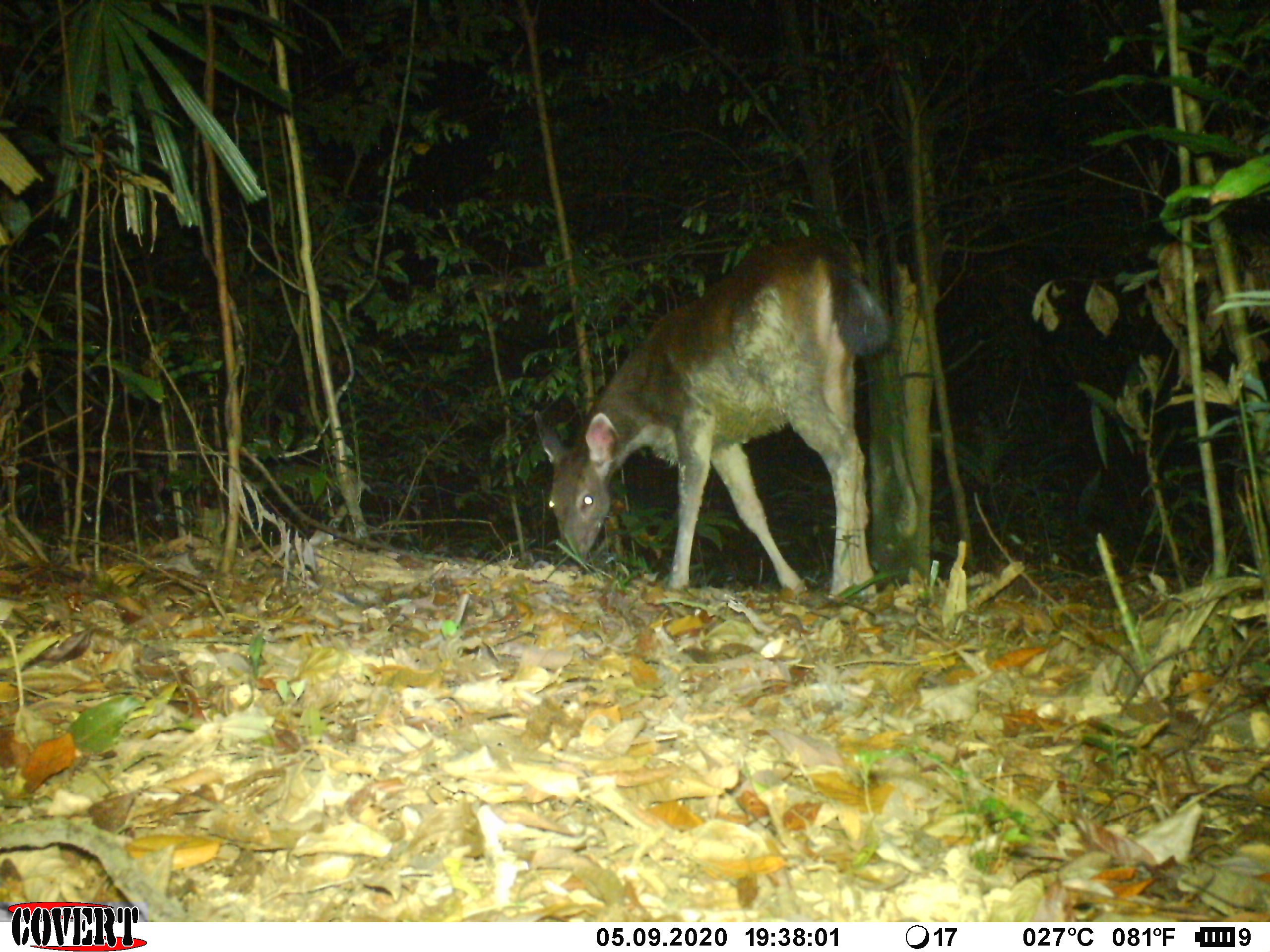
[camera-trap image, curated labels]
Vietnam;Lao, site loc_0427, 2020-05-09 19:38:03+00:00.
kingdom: Animalia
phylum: Chordata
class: Mammalia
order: Artiodactyla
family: Cervidae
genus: Rusa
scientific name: Rusa unicolor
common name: sambar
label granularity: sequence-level